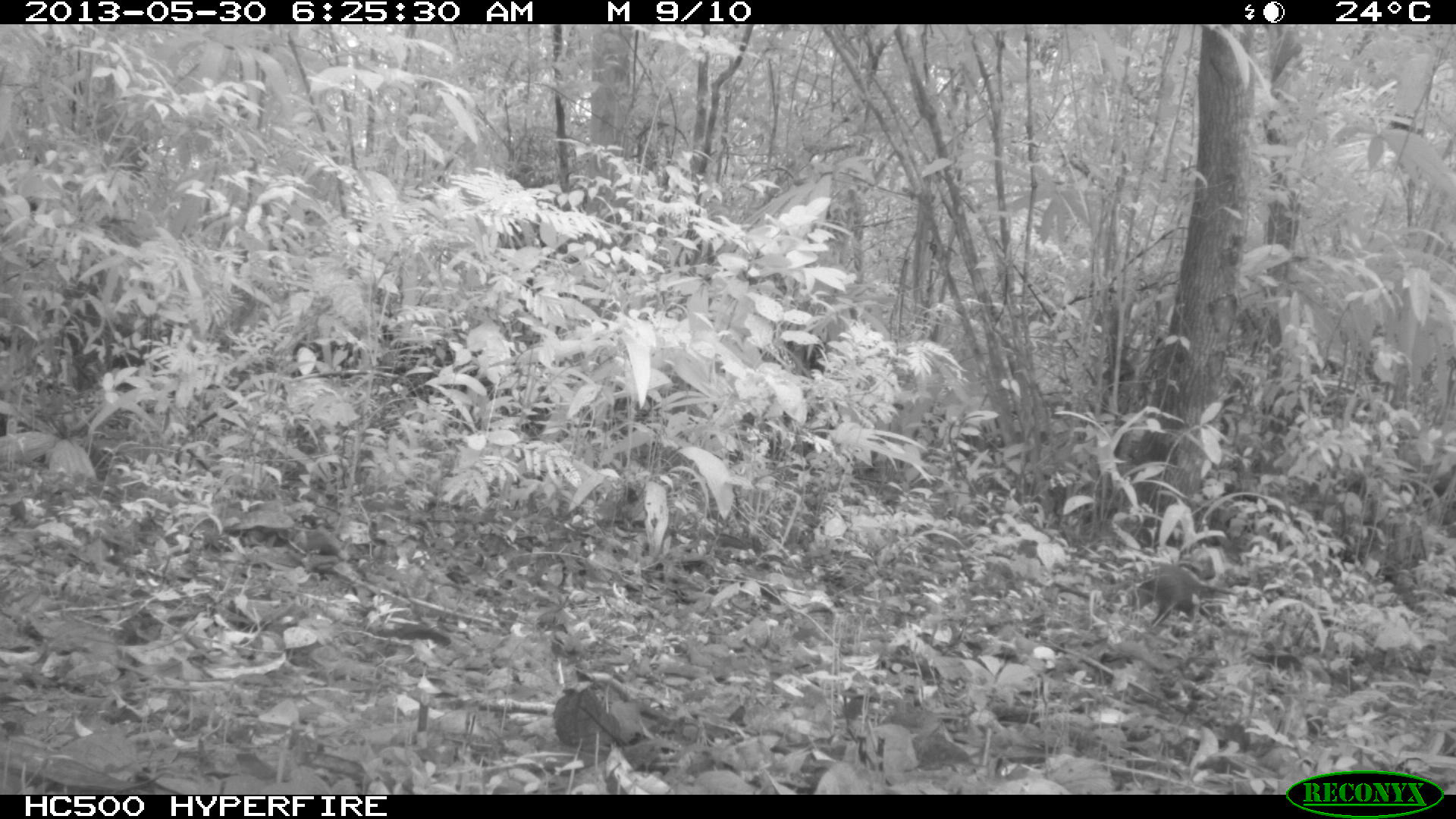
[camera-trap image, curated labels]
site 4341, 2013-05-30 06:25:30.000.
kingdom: Animalia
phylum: Chordata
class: Mammalia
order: Rodentia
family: Dasyproctidae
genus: Dasyprocta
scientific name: Dasyprocta punctata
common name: central american agouti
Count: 1.